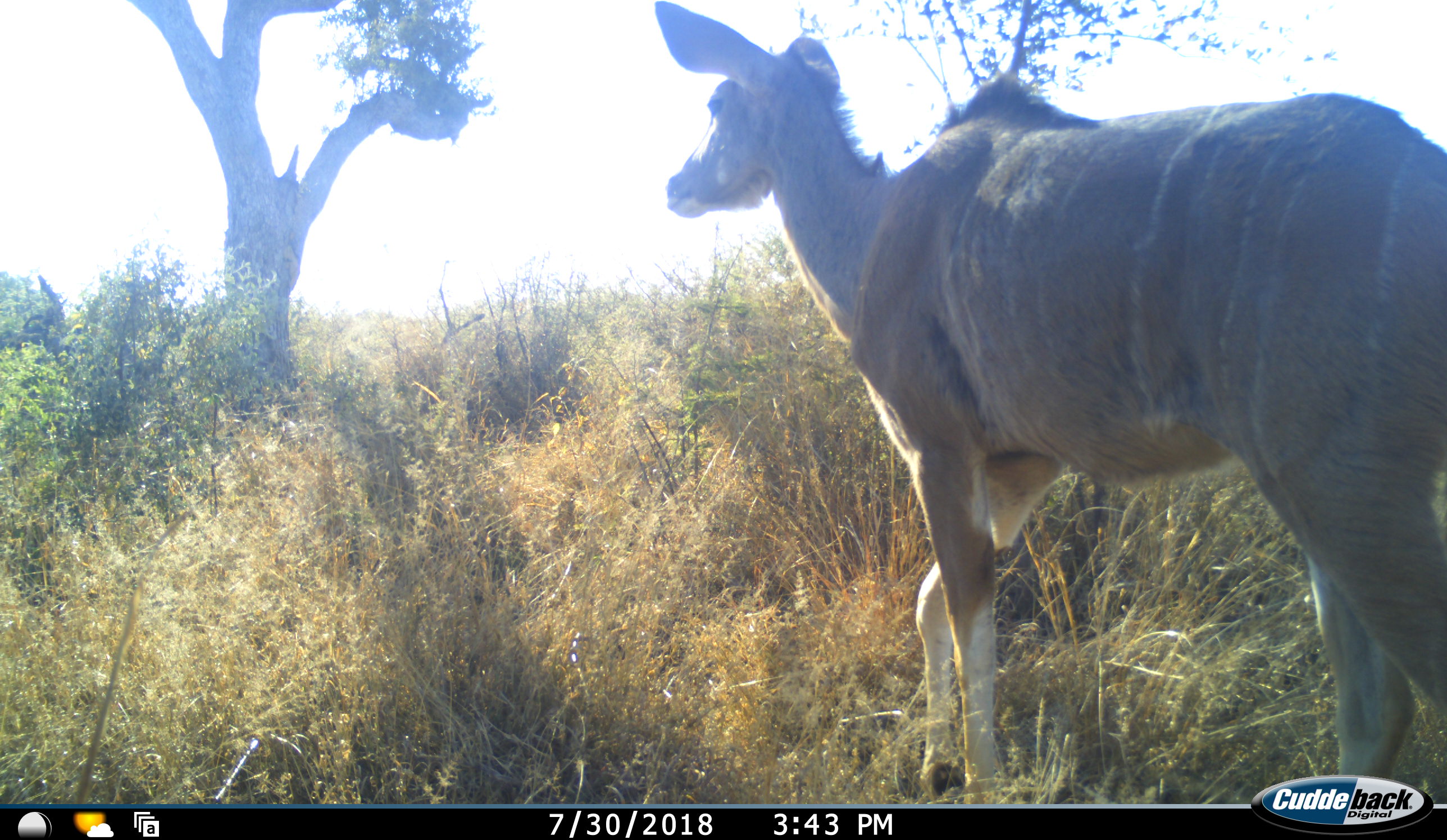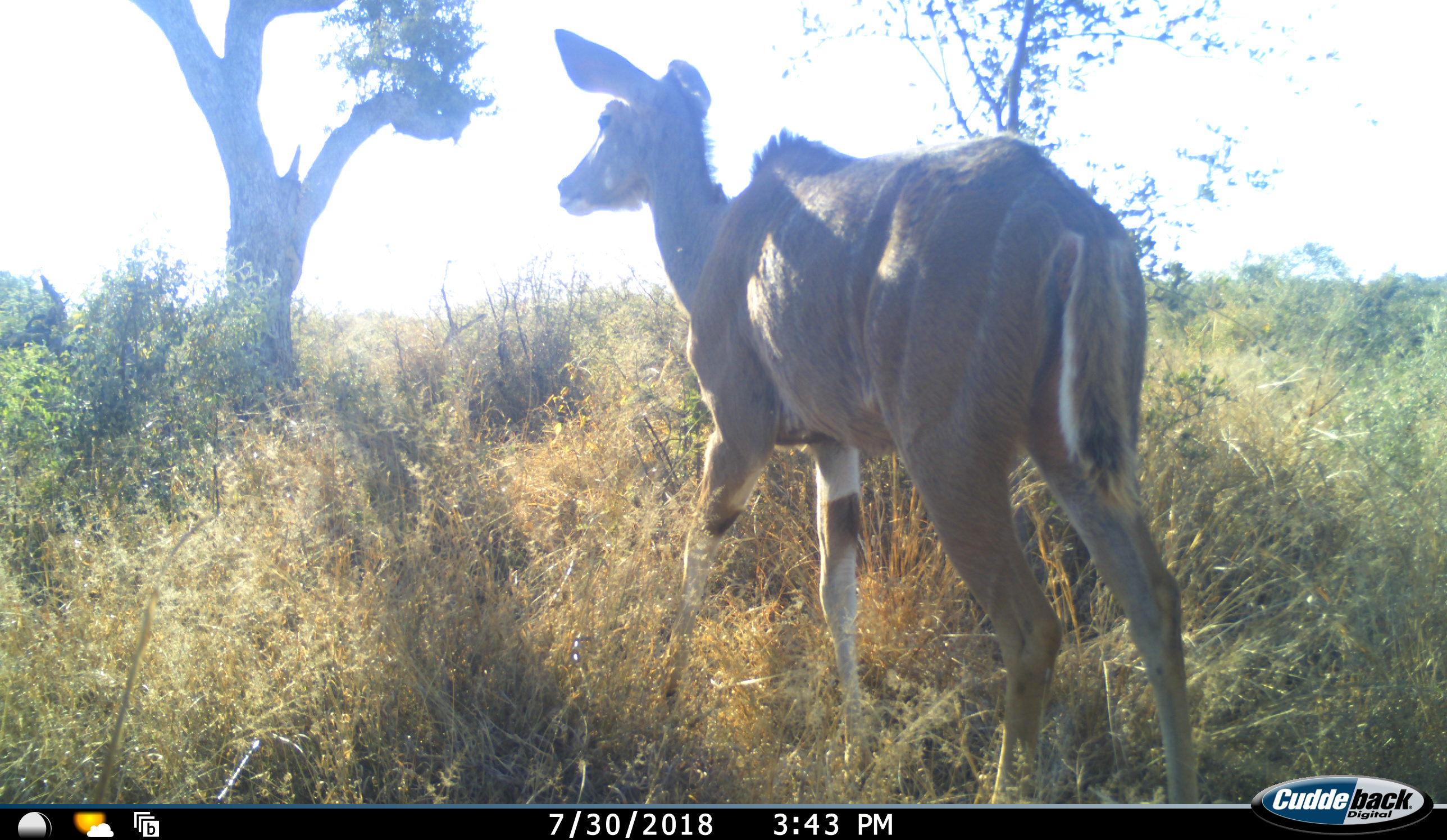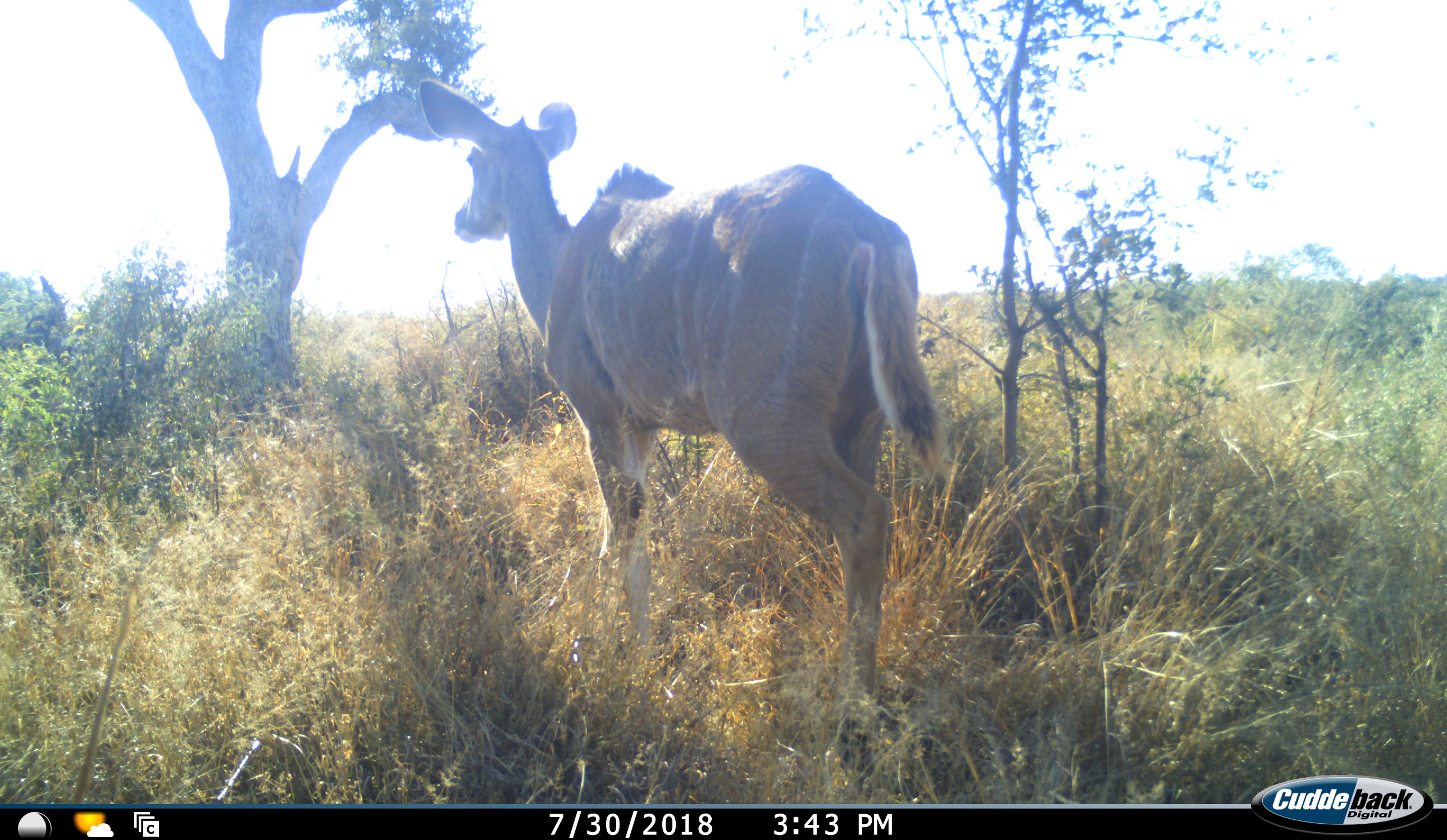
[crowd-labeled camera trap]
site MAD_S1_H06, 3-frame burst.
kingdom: Animalia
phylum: Chordata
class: Mammalia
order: Artiodactyla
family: Bovidae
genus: Tragelaphus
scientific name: Tragelaphus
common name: kudu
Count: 1.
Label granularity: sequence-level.